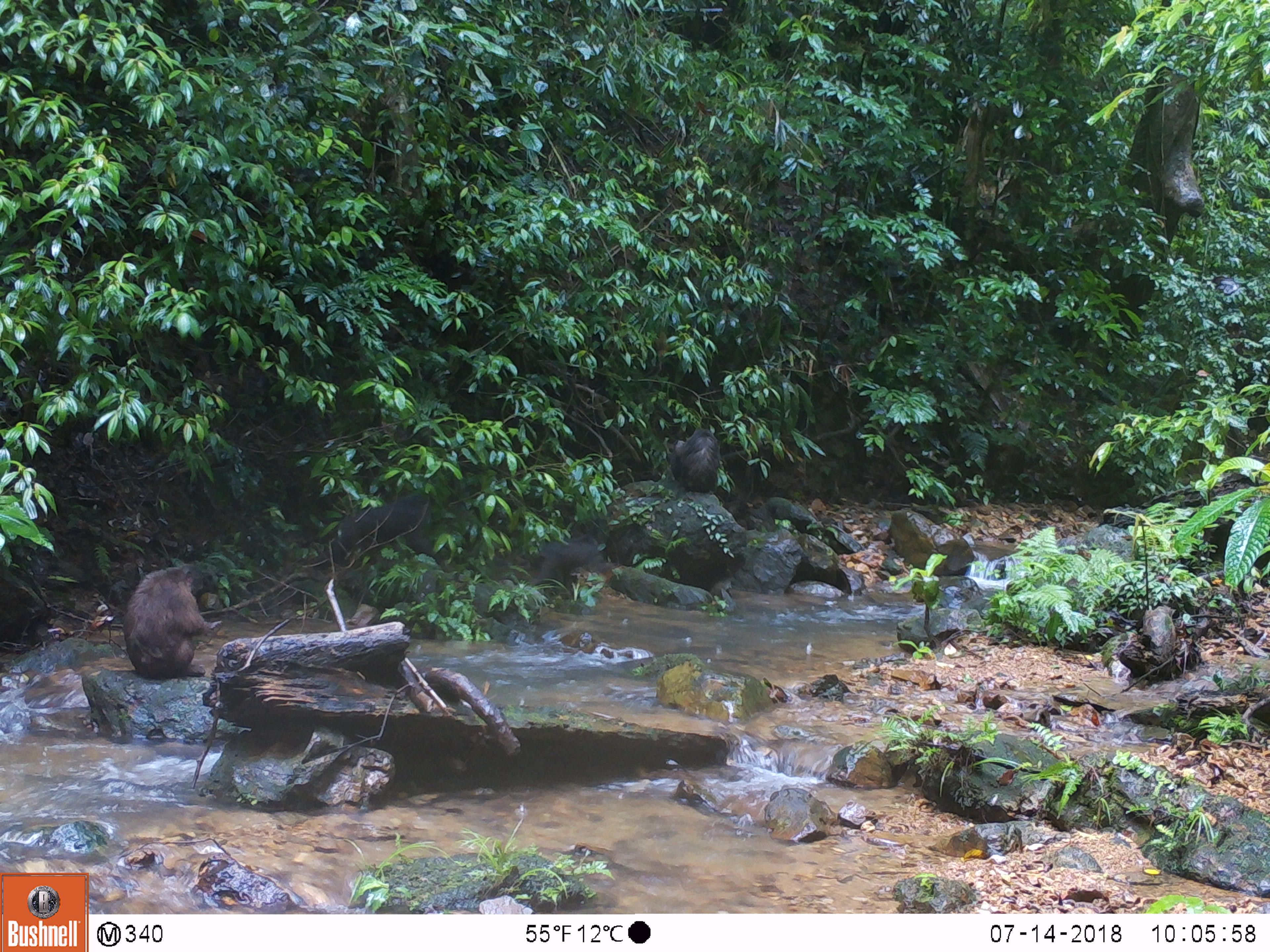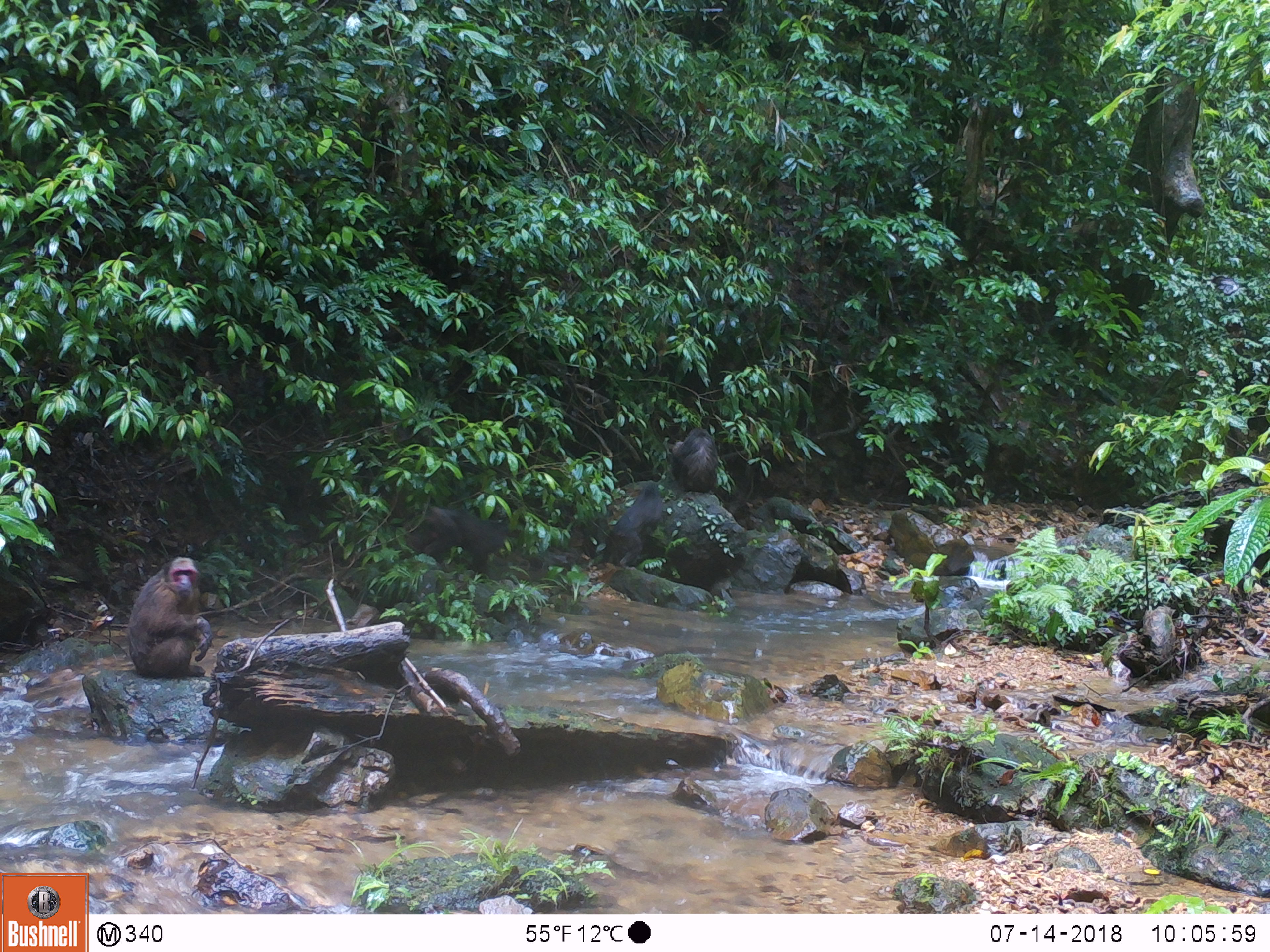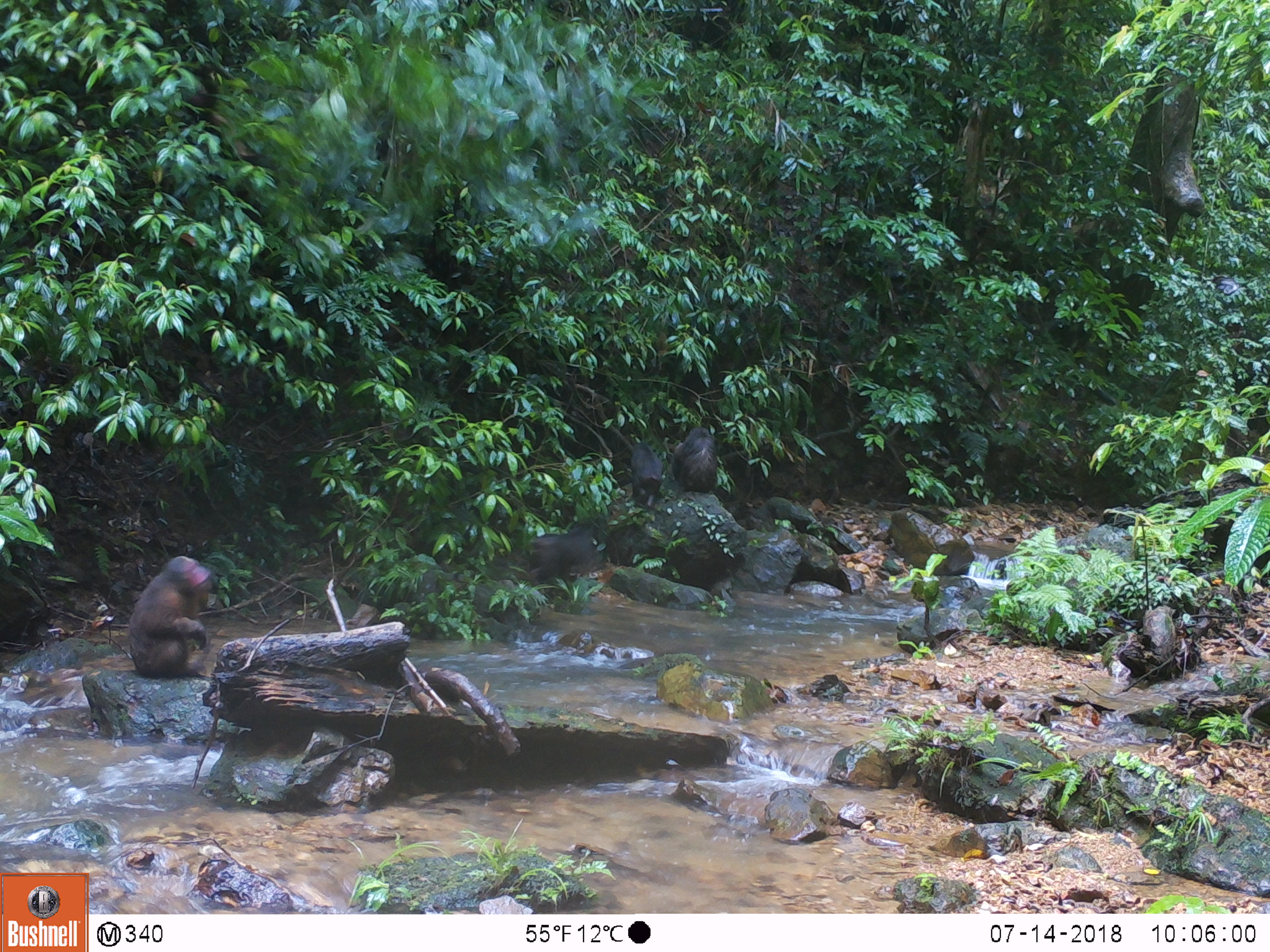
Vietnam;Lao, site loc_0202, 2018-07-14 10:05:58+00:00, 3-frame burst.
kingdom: Animalia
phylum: Chordata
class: Mammalia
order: Primates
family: Cercopithecidae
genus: Macaca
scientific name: Macaca arctoides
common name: stump-tailed macaque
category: stump tailed macaque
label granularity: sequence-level